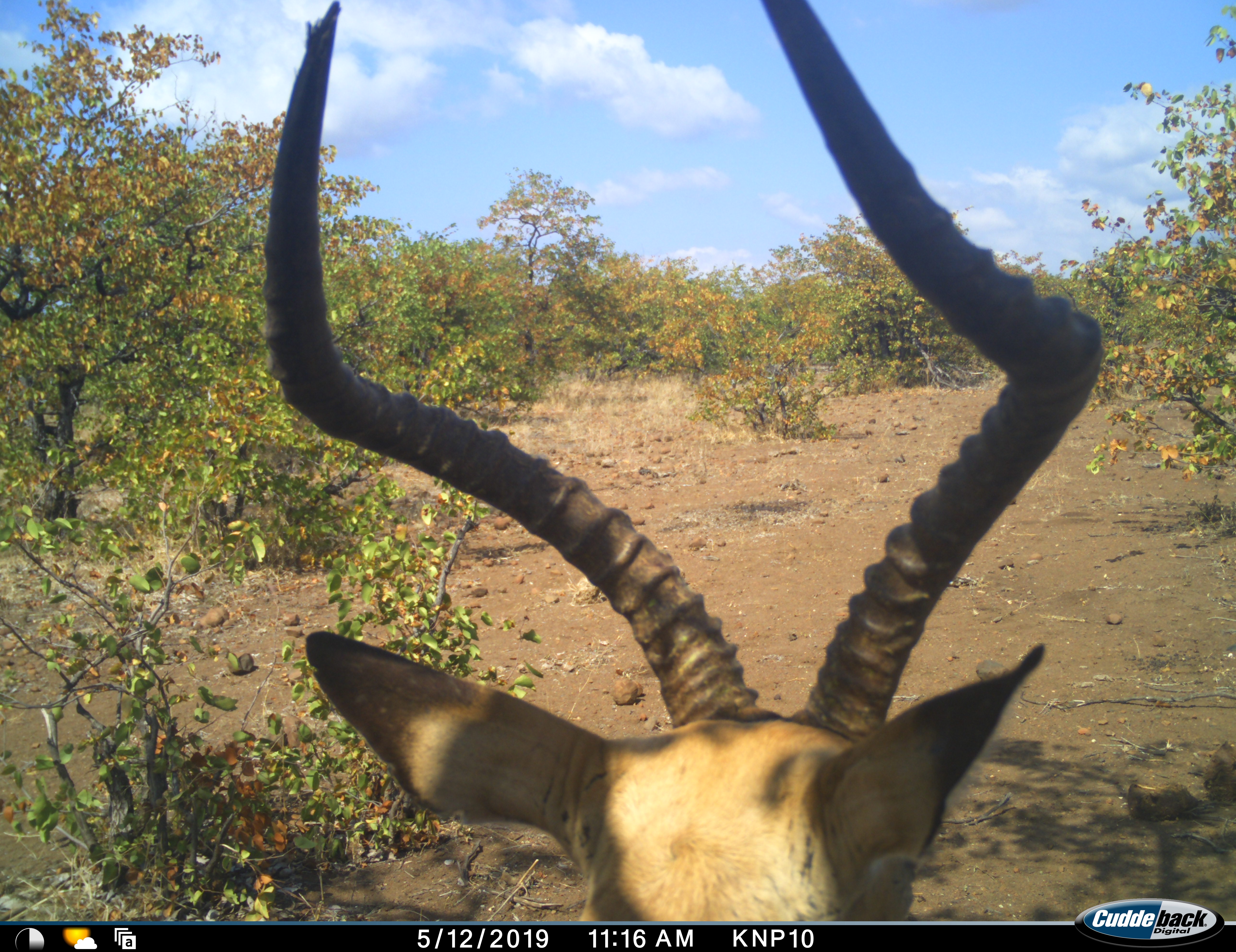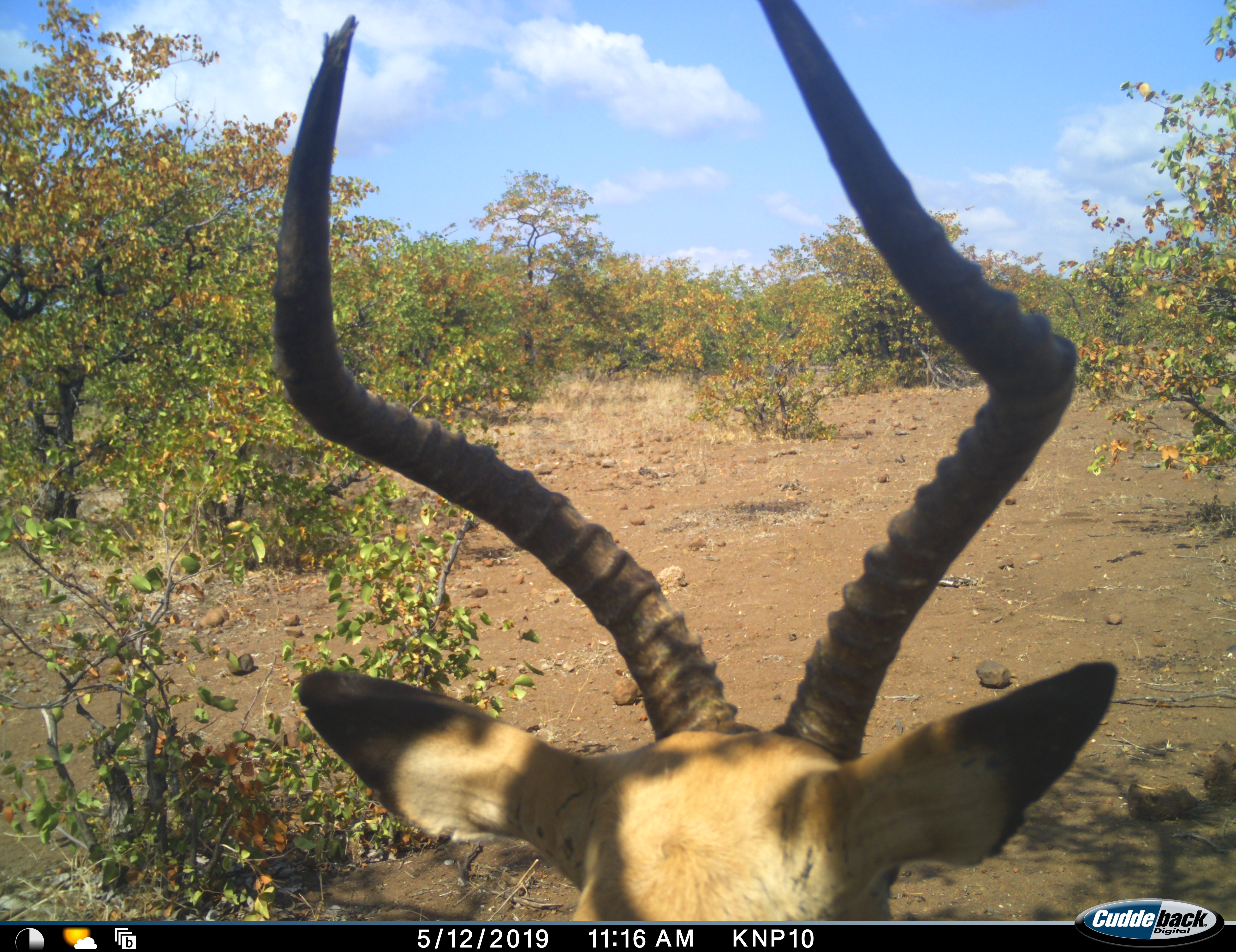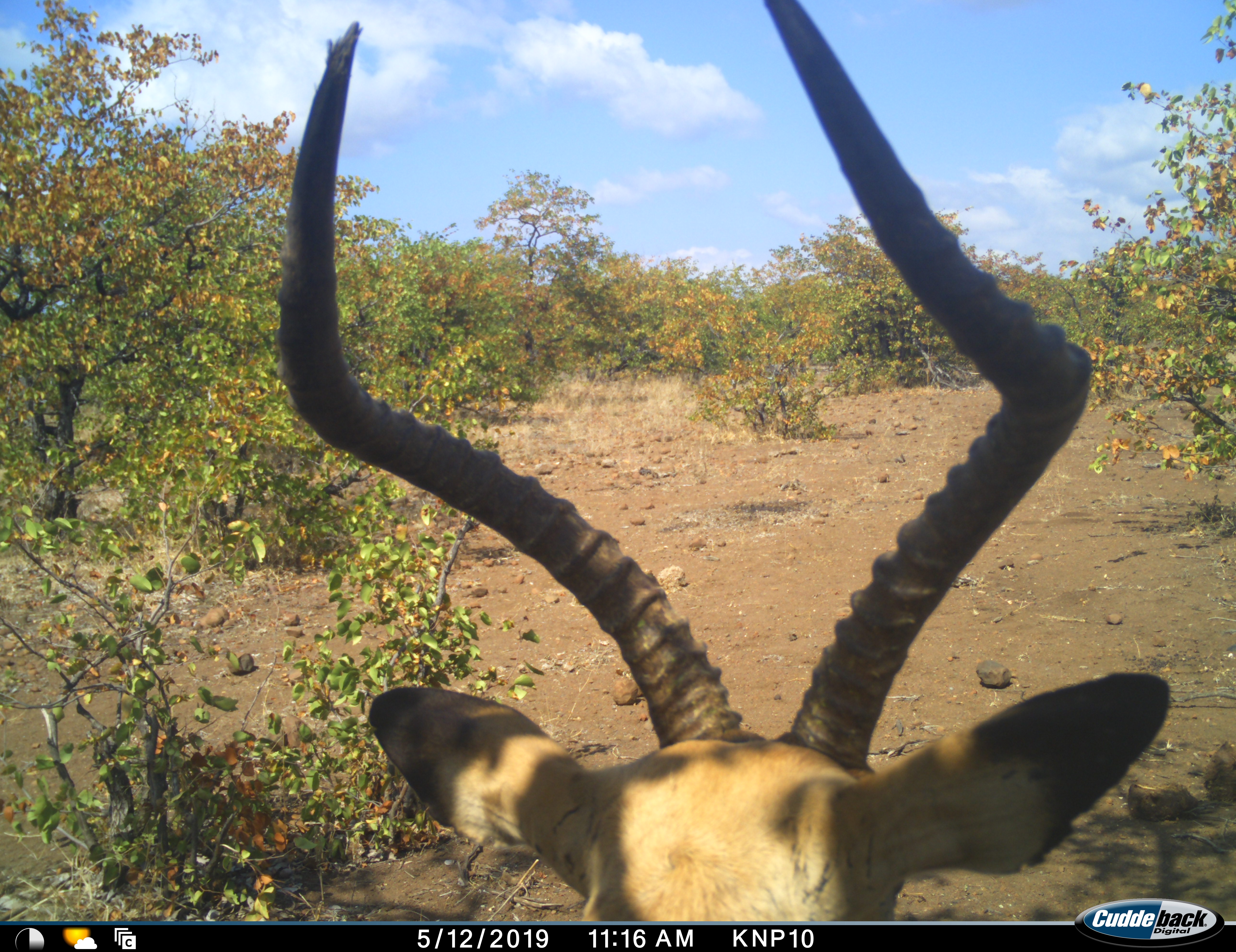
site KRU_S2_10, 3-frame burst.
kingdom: Animalia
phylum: Chordata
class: Mammalia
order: Artiodactyla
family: Bovidae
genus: Aepyceros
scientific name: Aepyceros melampus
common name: impala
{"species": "impala (Aepyceros melampus)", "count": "1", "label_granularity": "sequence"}